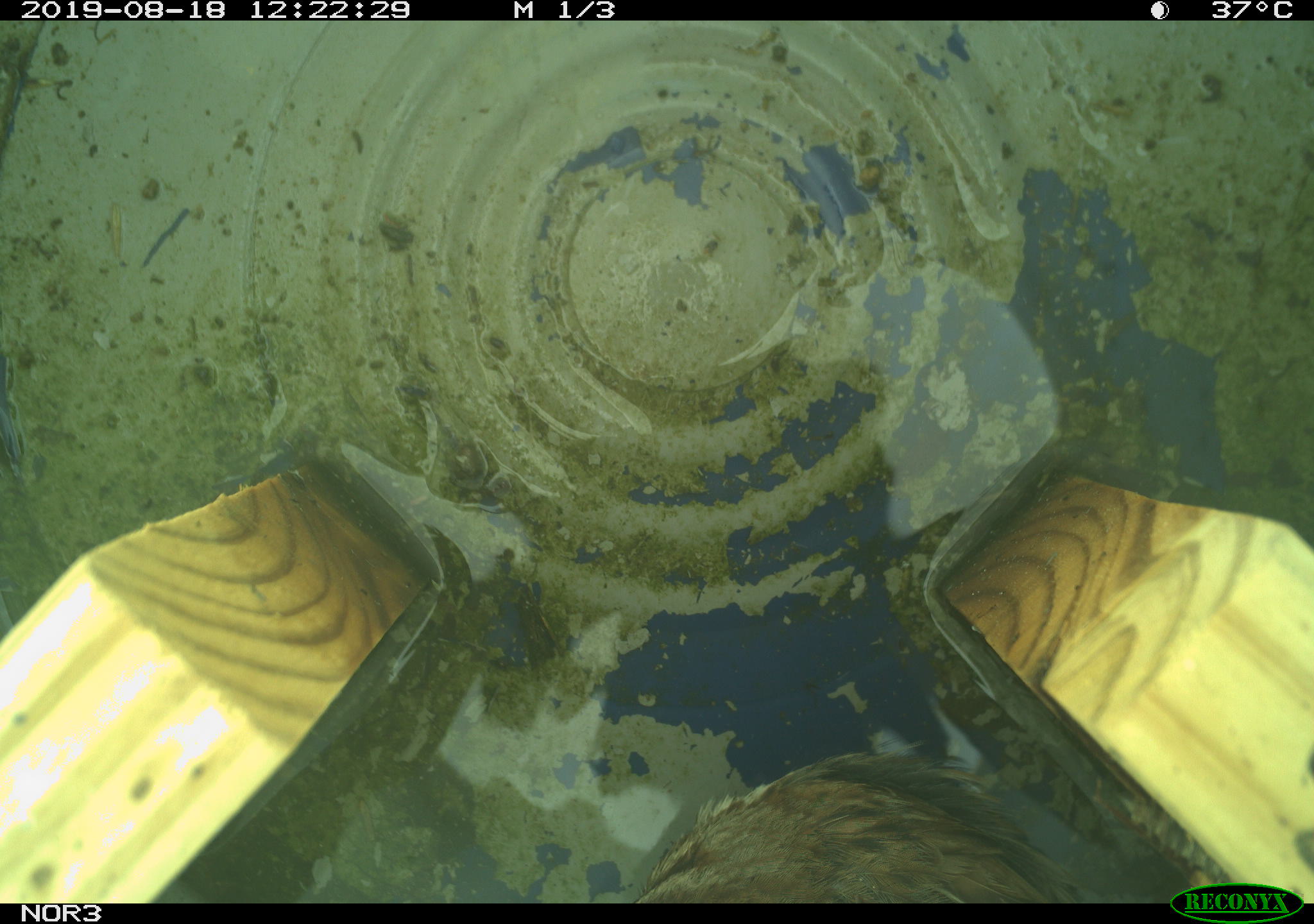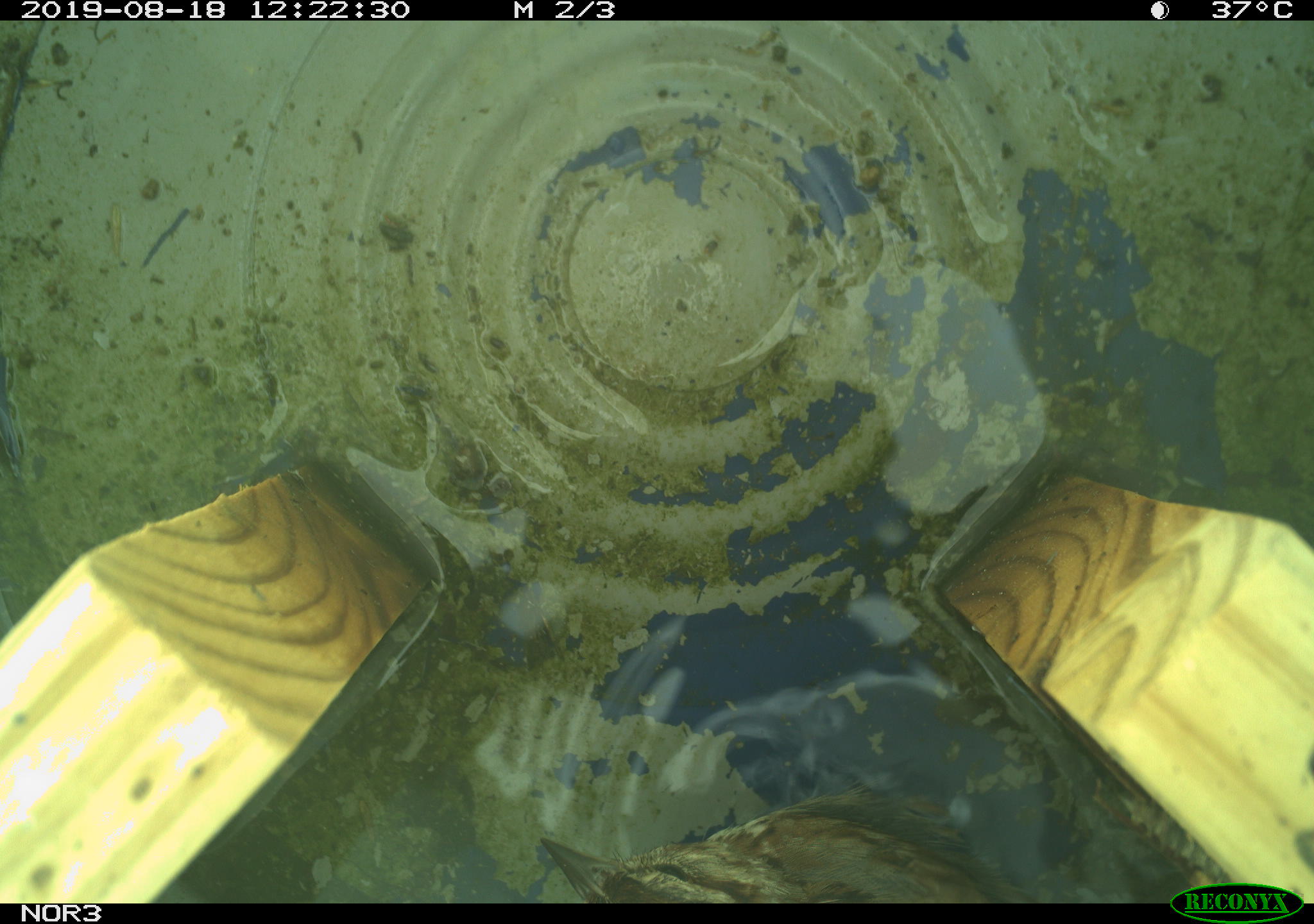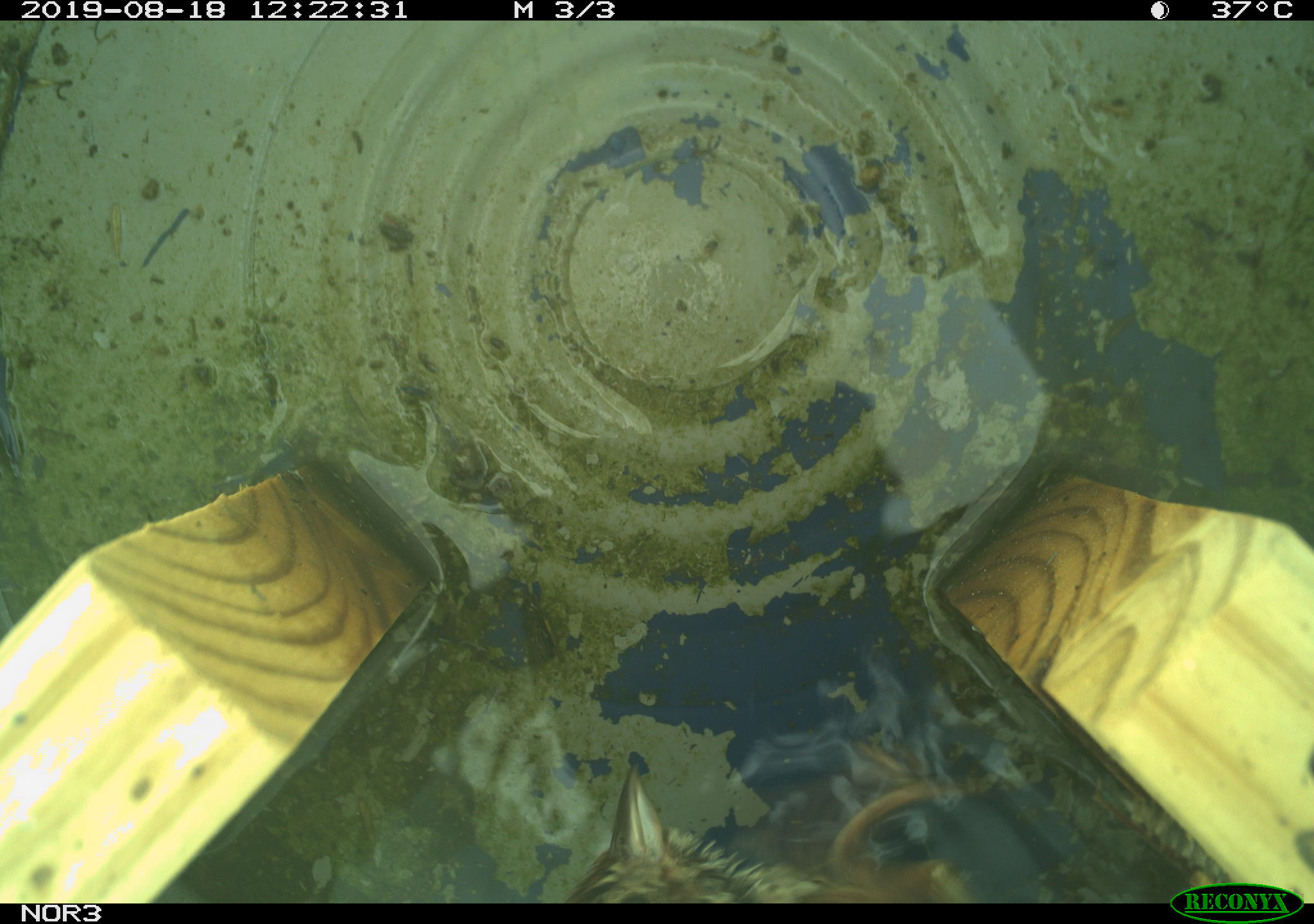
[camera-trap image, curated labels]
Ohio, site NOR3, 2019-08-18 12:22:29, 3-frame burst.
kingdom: Animalia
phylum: Chordata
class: Aves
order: Passeriformes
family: Passerellidae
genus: Melospiza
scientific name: Melospiza melodia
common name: song sparrow